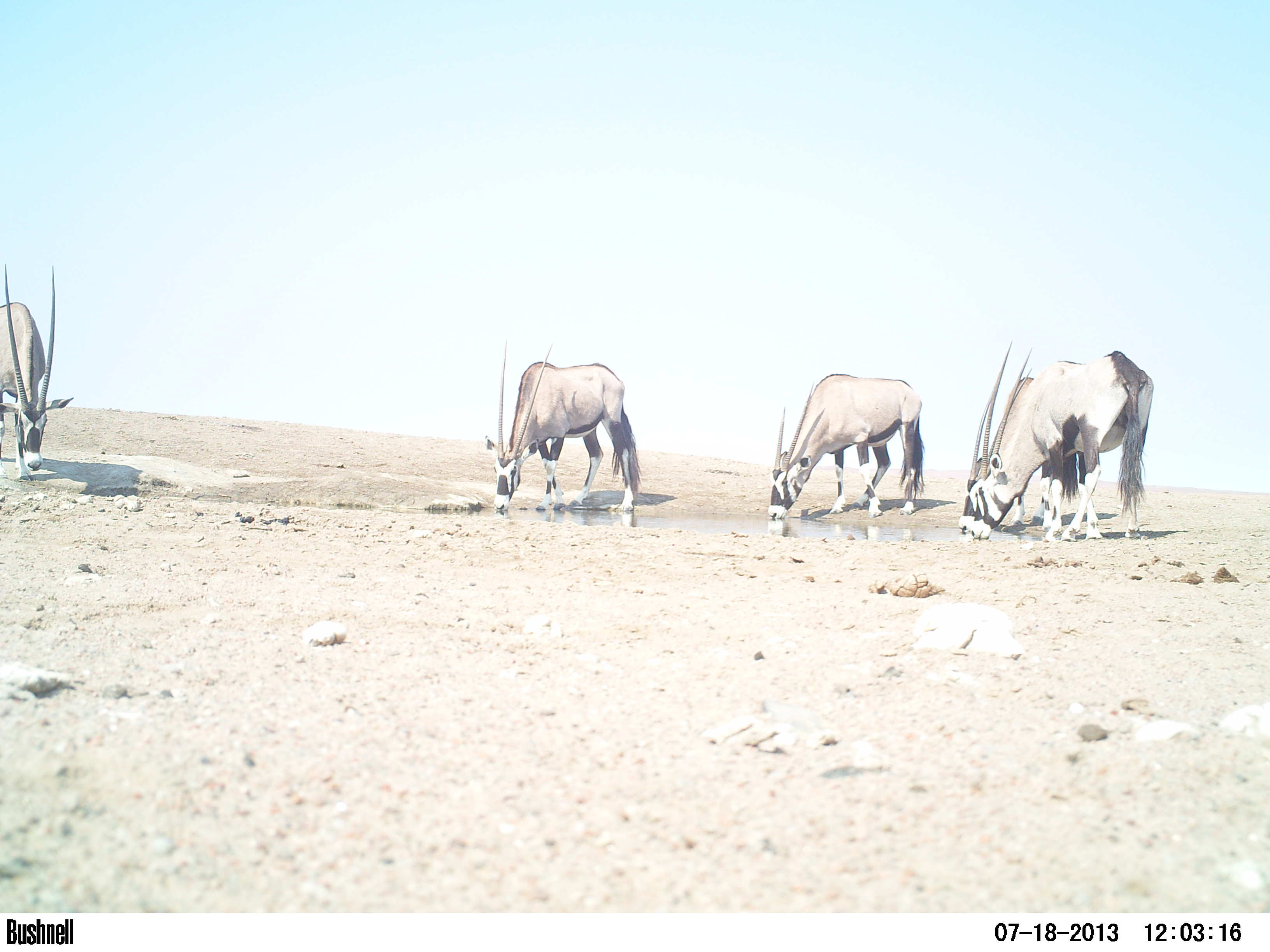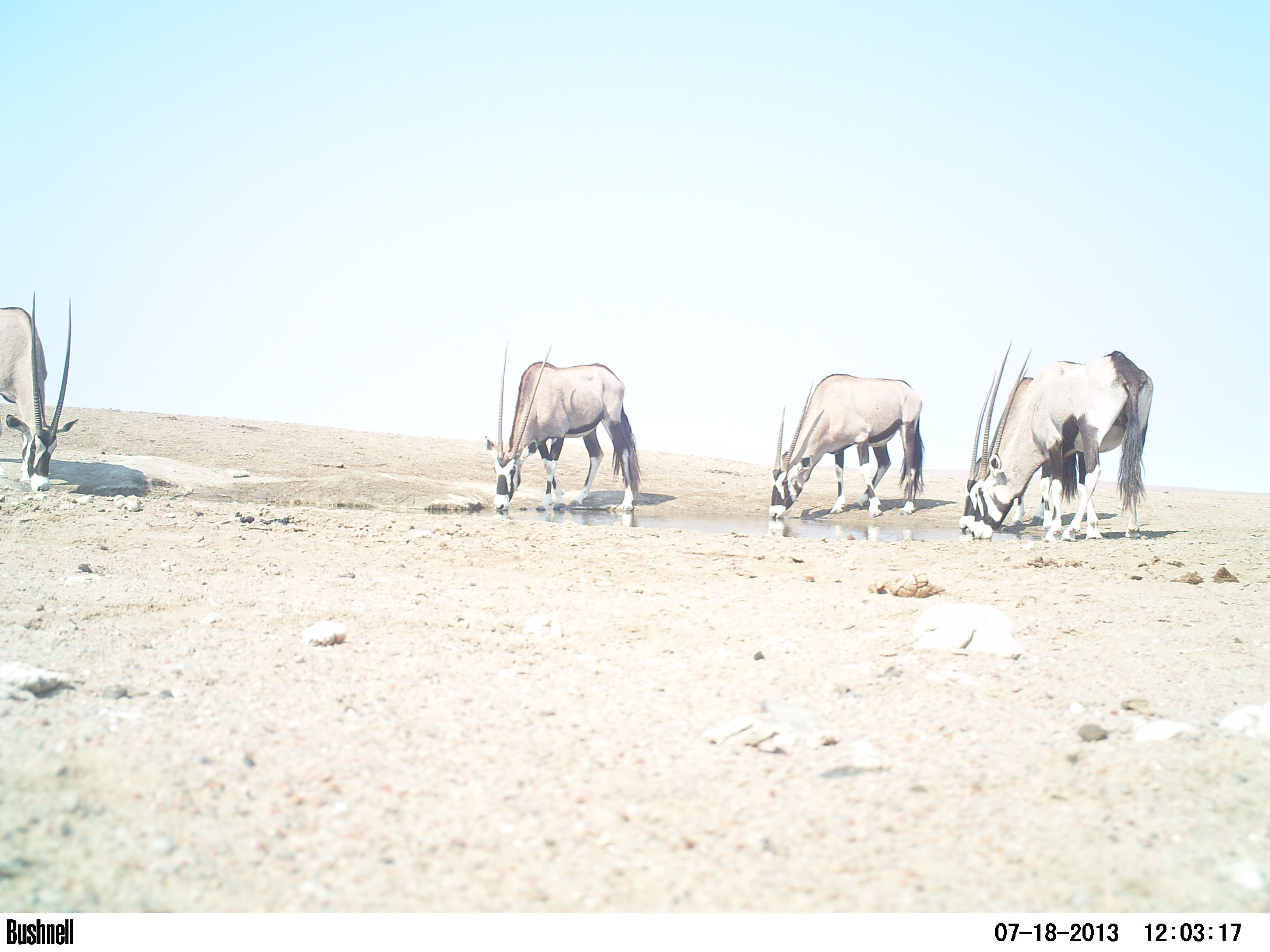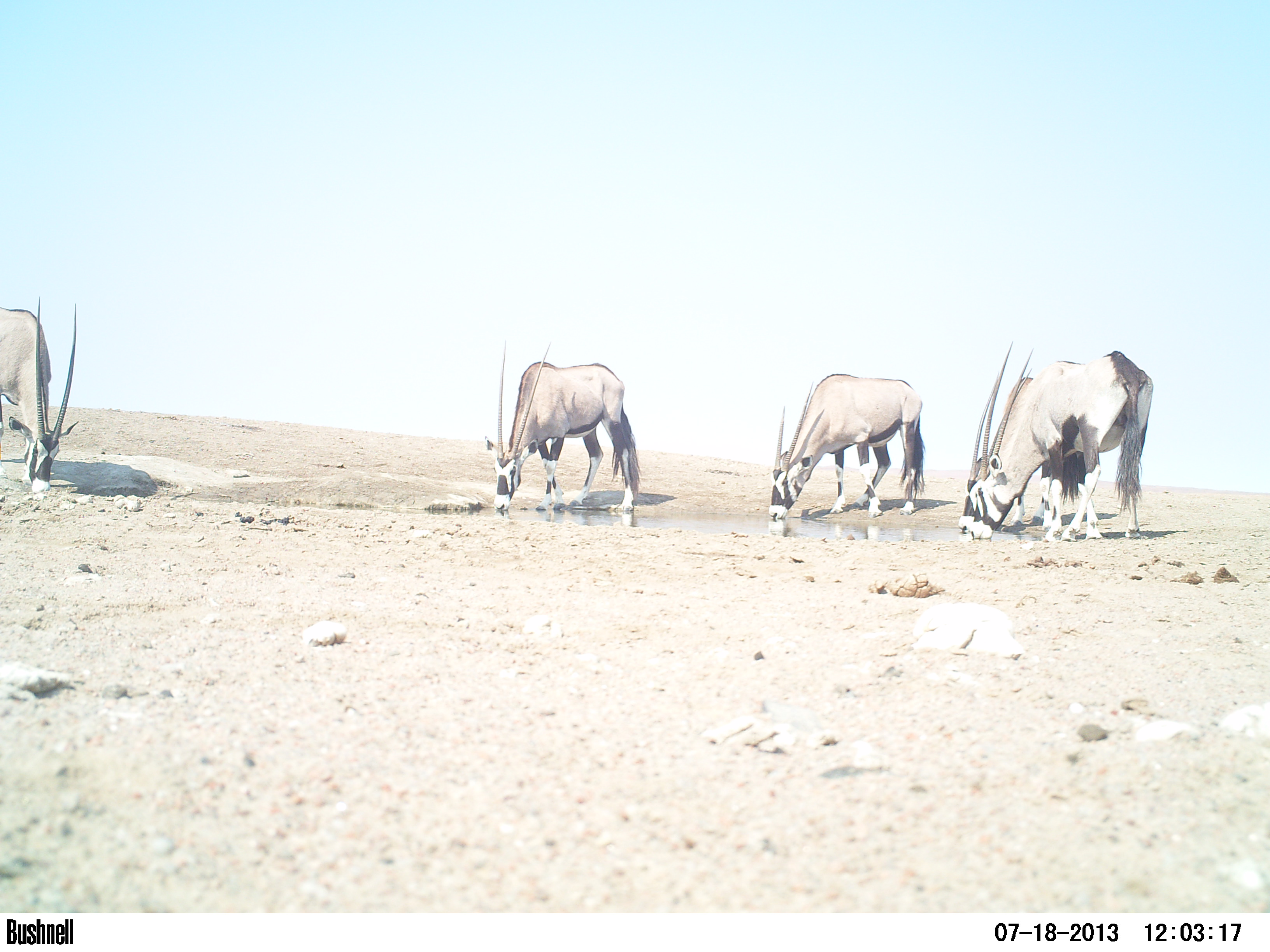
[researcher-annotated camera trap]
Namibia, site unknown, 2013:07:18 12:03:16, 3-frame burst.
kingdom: Animalia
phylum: Chordata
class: Mammalia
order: Artiodactyla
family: Bovidae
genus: Oryx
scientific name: Oryx gazella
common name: gemsbok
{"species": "Oryx gazella (gemsbok)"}